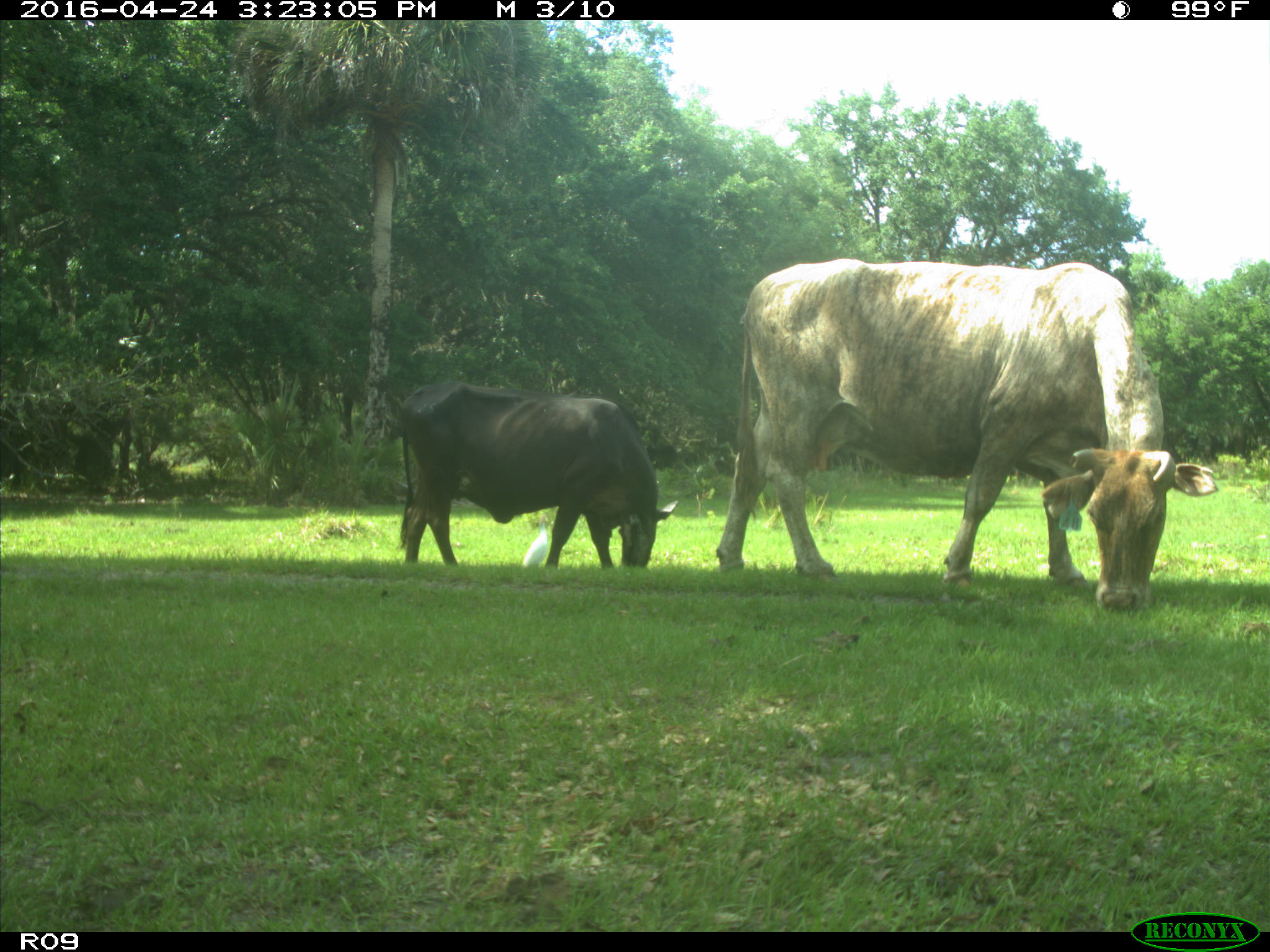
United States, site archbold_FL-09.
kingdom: Animalia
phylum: Chordata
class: Mammalia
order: Artiodactyla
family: Bovidae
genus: Bos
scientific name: Bos taurus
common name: domestic cow